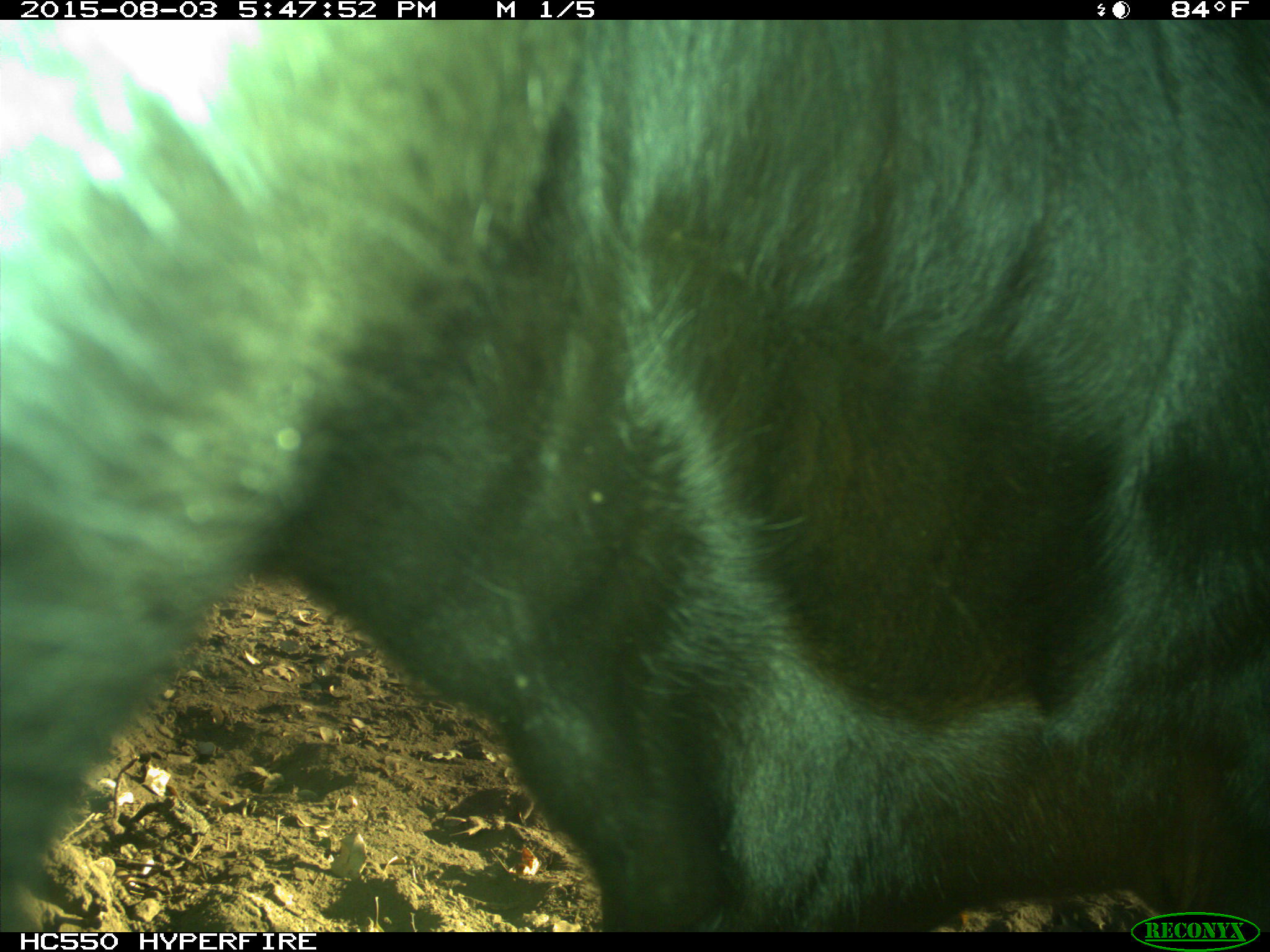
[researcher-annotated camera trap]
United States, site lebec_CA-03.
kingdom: Animalia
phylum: Chordata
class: Mammalia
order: Artiodactyla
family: Bovidae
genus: Bos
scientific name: Bos taurus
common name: domestic cow